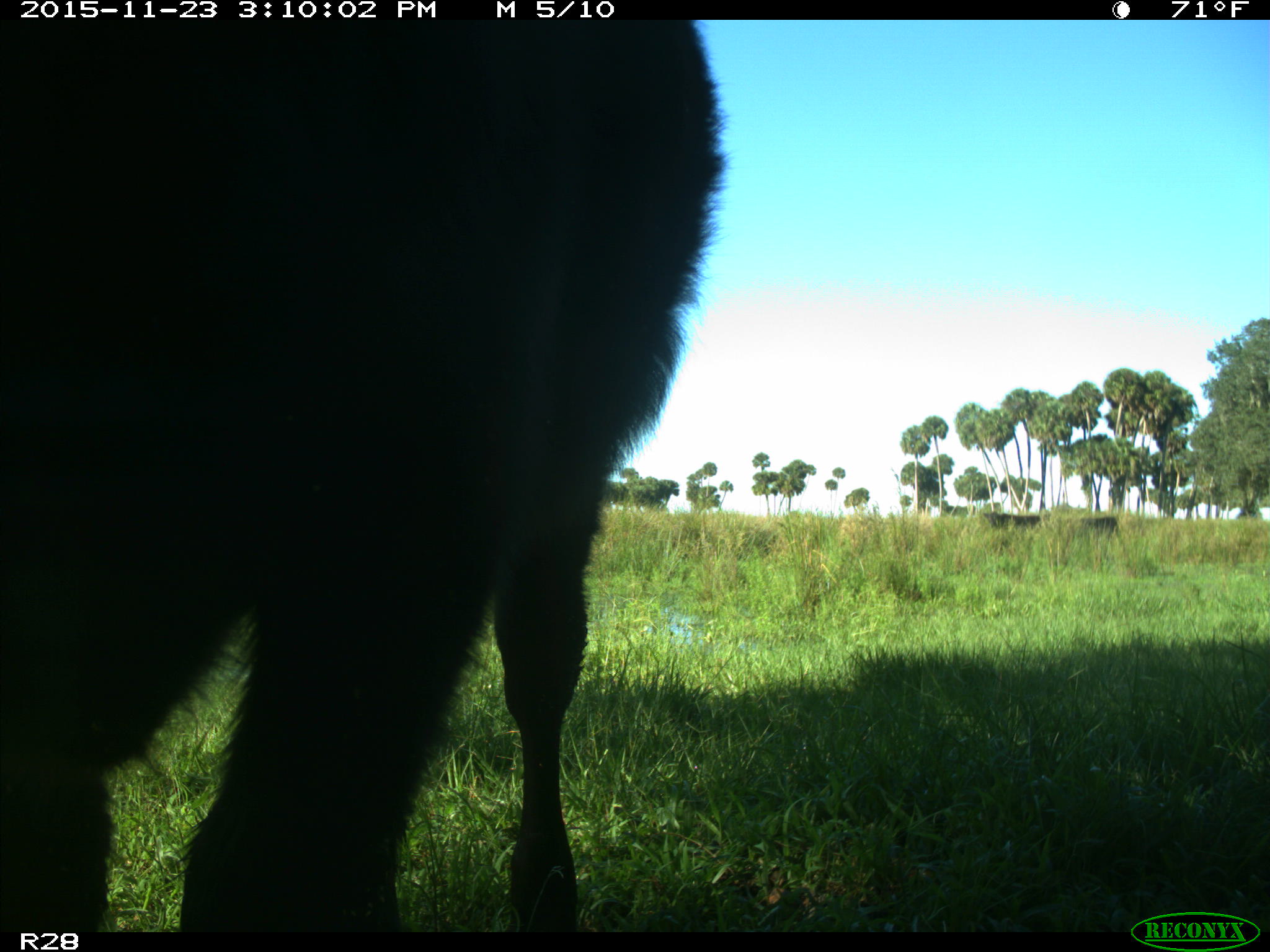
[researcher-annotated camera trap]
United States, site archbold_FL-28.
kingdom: Animalia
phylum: Chordata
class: Mammalia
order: Artiodactyla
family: Bovidae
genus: Bos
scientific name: Bos taurus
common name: domestic cow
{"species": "Bos taurus (domestic cow)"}